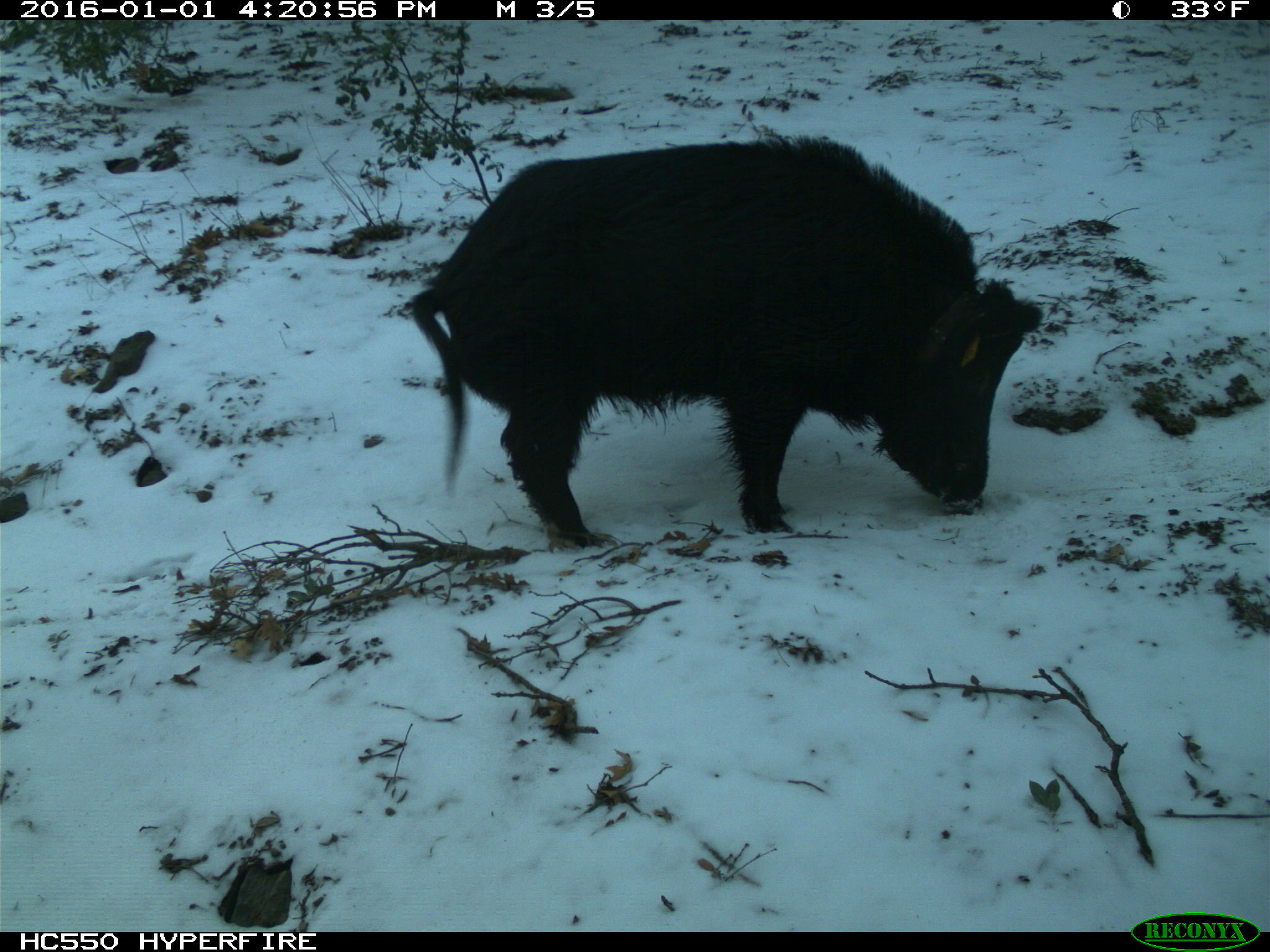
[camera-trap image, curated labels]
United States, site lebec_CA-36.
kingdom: Animalia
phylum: Chordata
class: Mammalia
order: Artiodactyla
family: Suidae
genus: Sus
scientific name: Sus scrofa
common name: wild boar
Sus scrofa (wild boar).